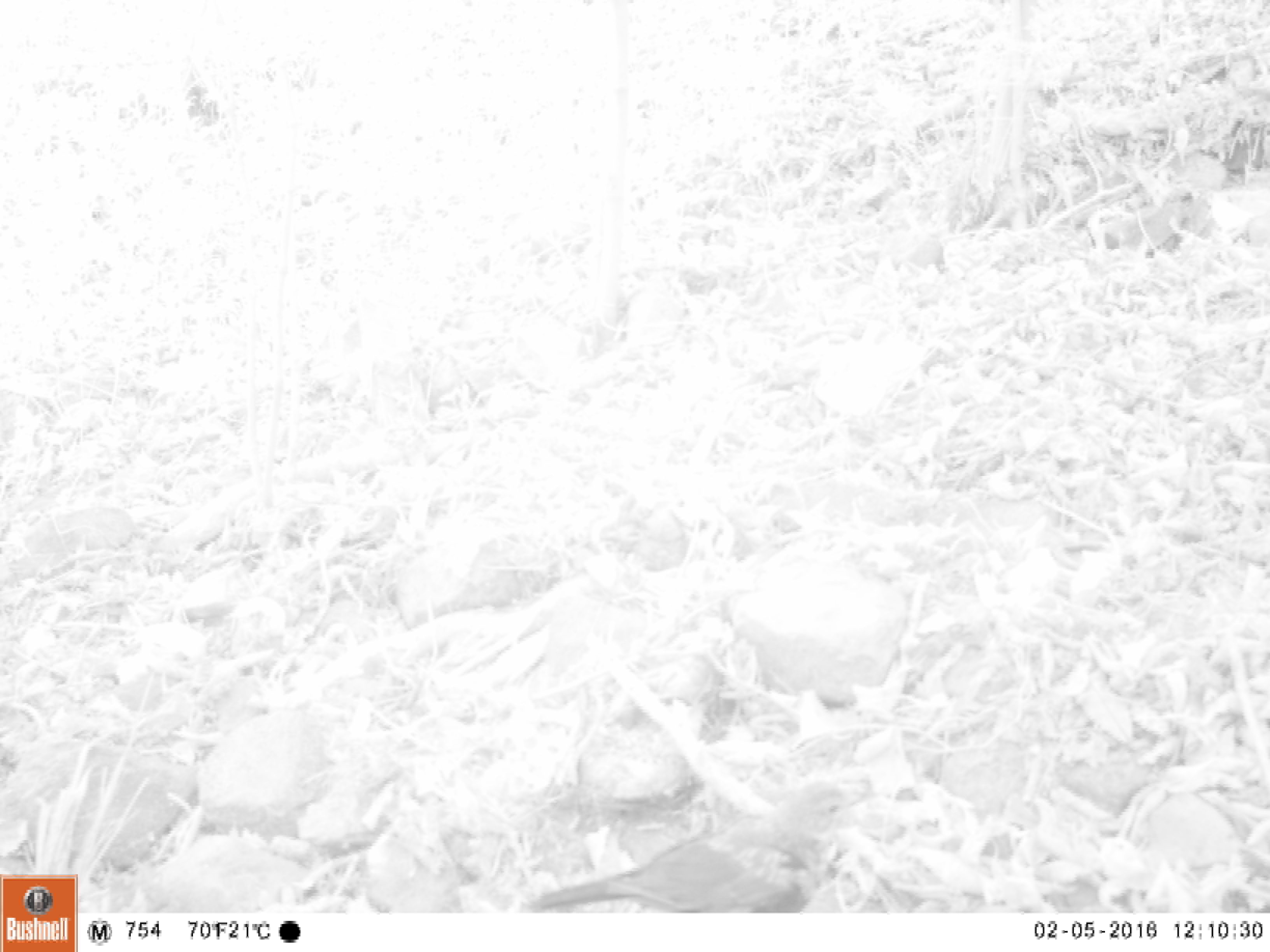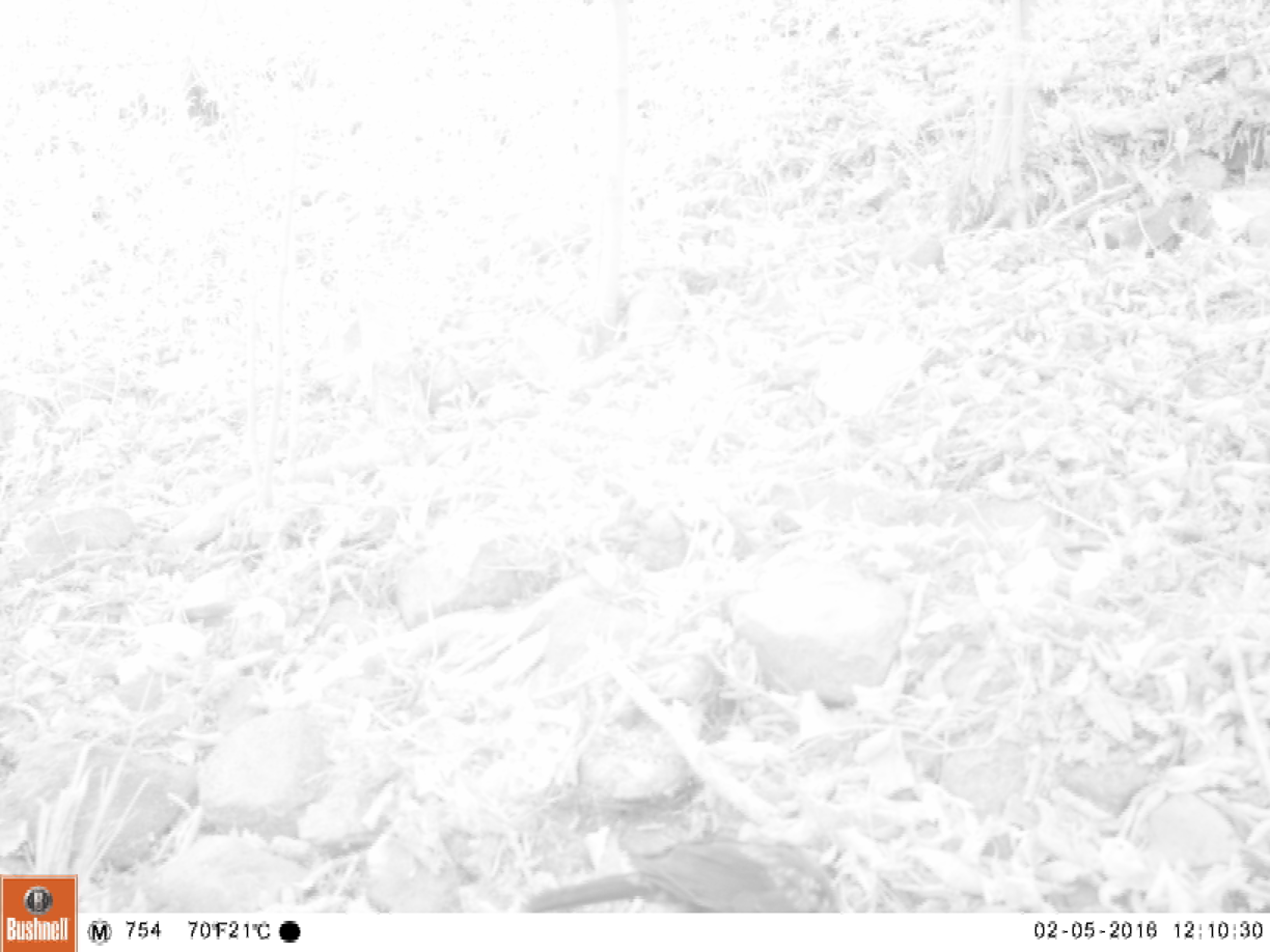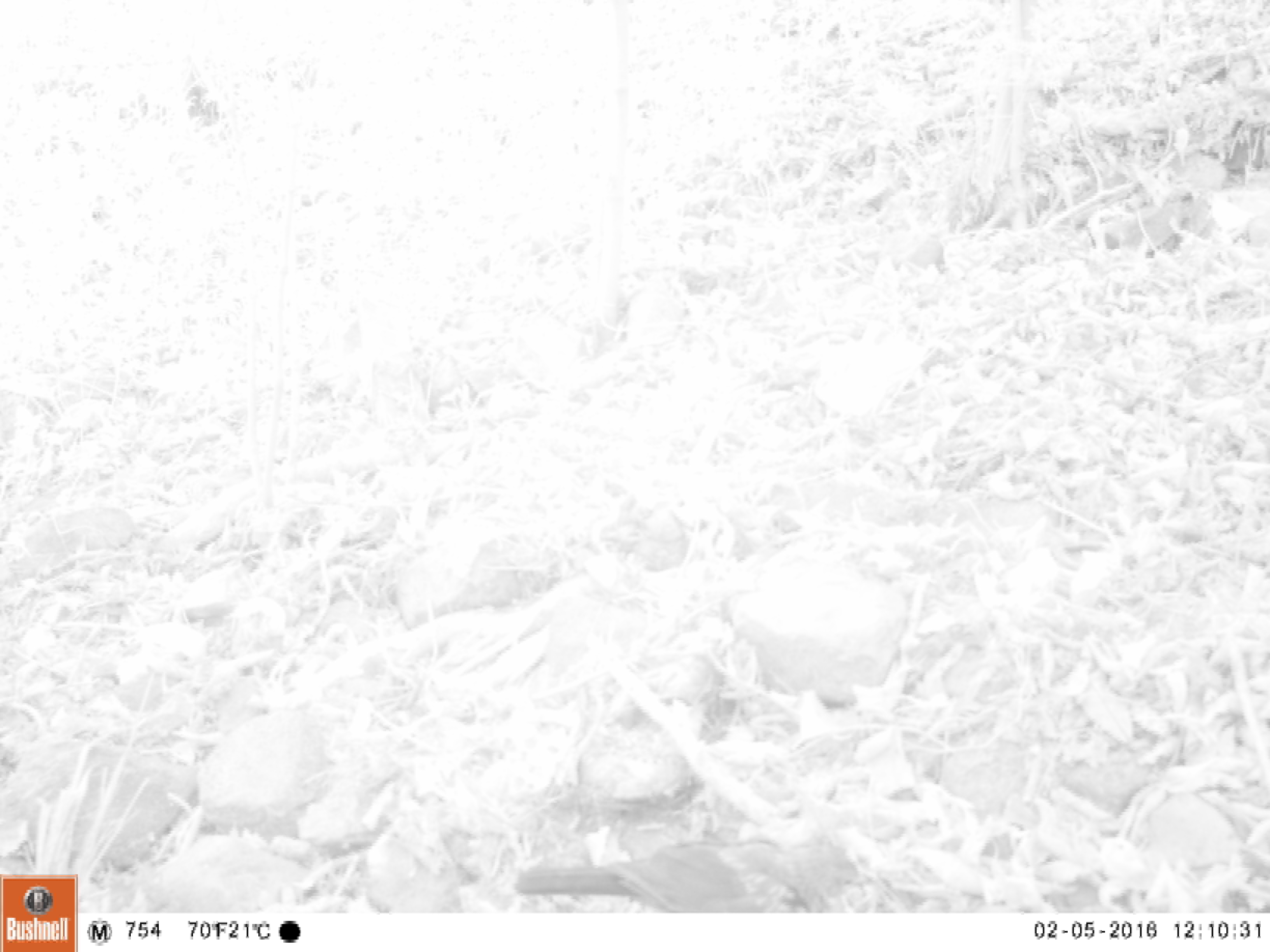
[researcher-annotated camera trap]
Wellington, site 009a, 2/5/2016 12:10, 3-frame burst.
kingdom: Animalia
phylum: Chordata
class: Aves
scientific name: Aves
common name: bird